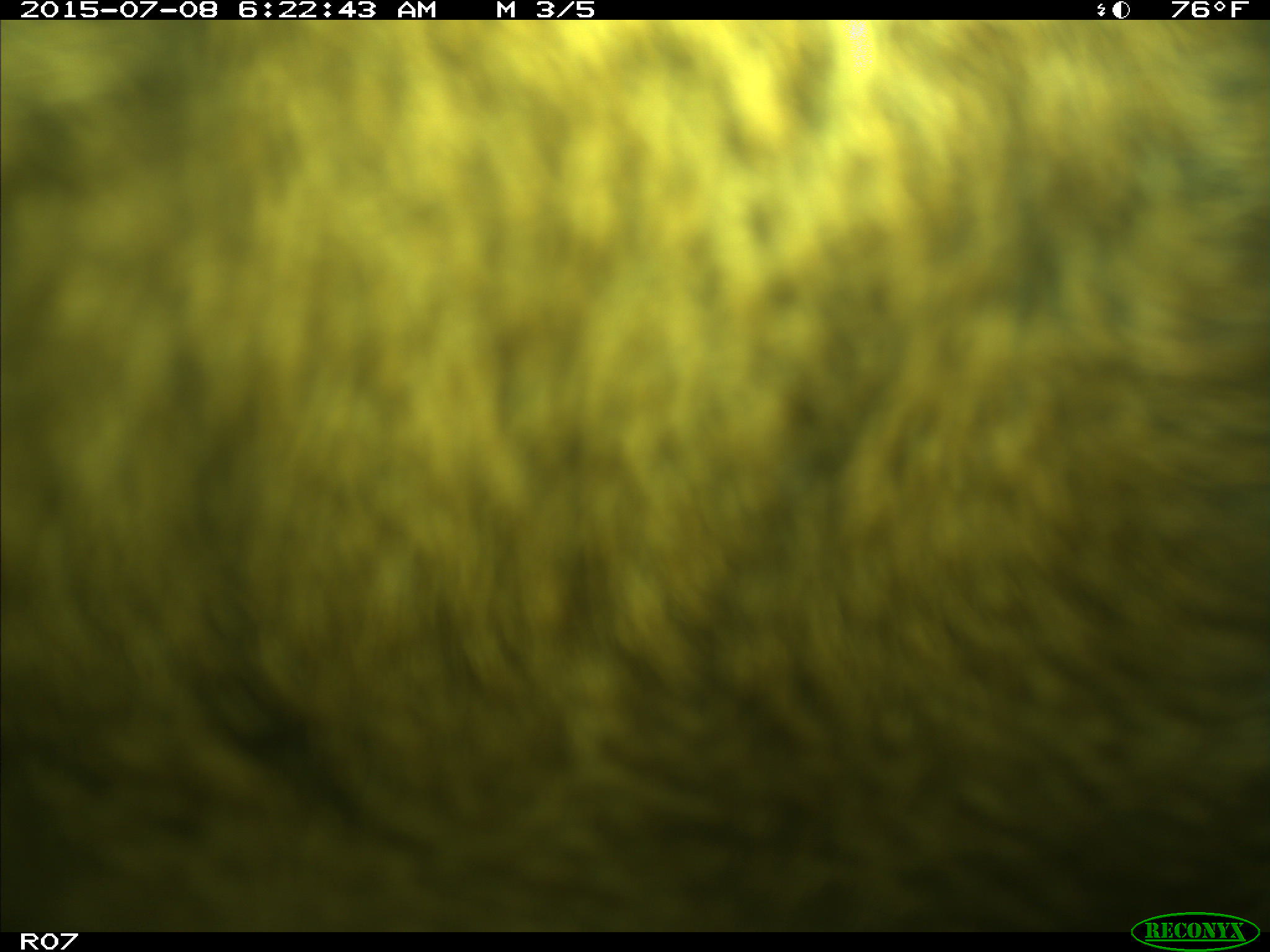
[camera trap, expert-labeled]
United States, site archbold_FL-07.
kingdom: Animalia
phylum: Chordata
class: Mammalia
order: Artiodactyla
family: Bovidae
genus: Bos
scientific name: Bos taurus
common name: domestic cow